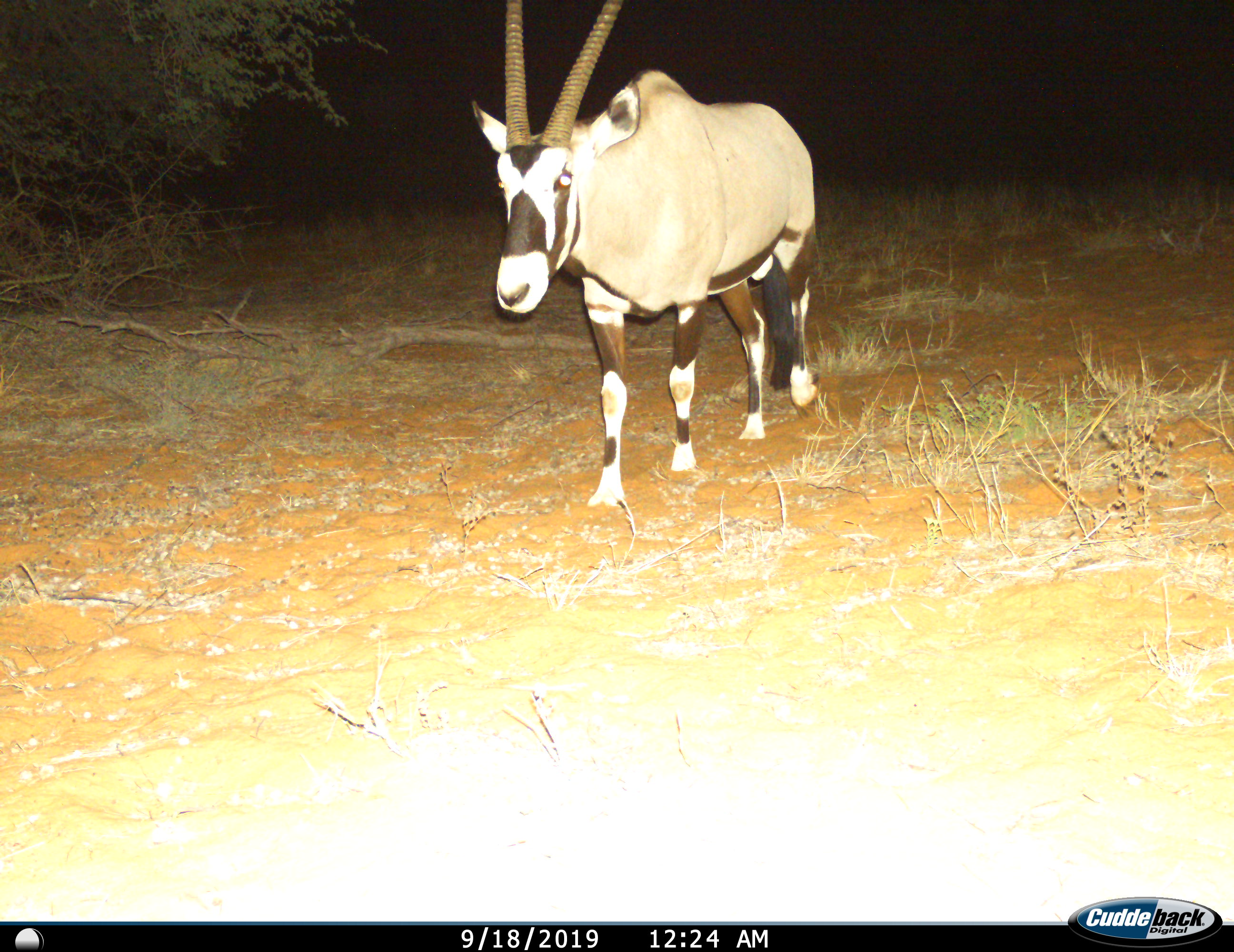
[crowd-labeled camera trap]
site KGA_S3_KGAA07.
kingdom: Animalia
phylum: Chordata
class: Mammalia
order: Artiodactyla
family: Bovidae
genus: Oryx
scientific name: Oryx gazella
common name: gemsbok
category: oryx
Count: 1.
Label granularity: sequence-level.